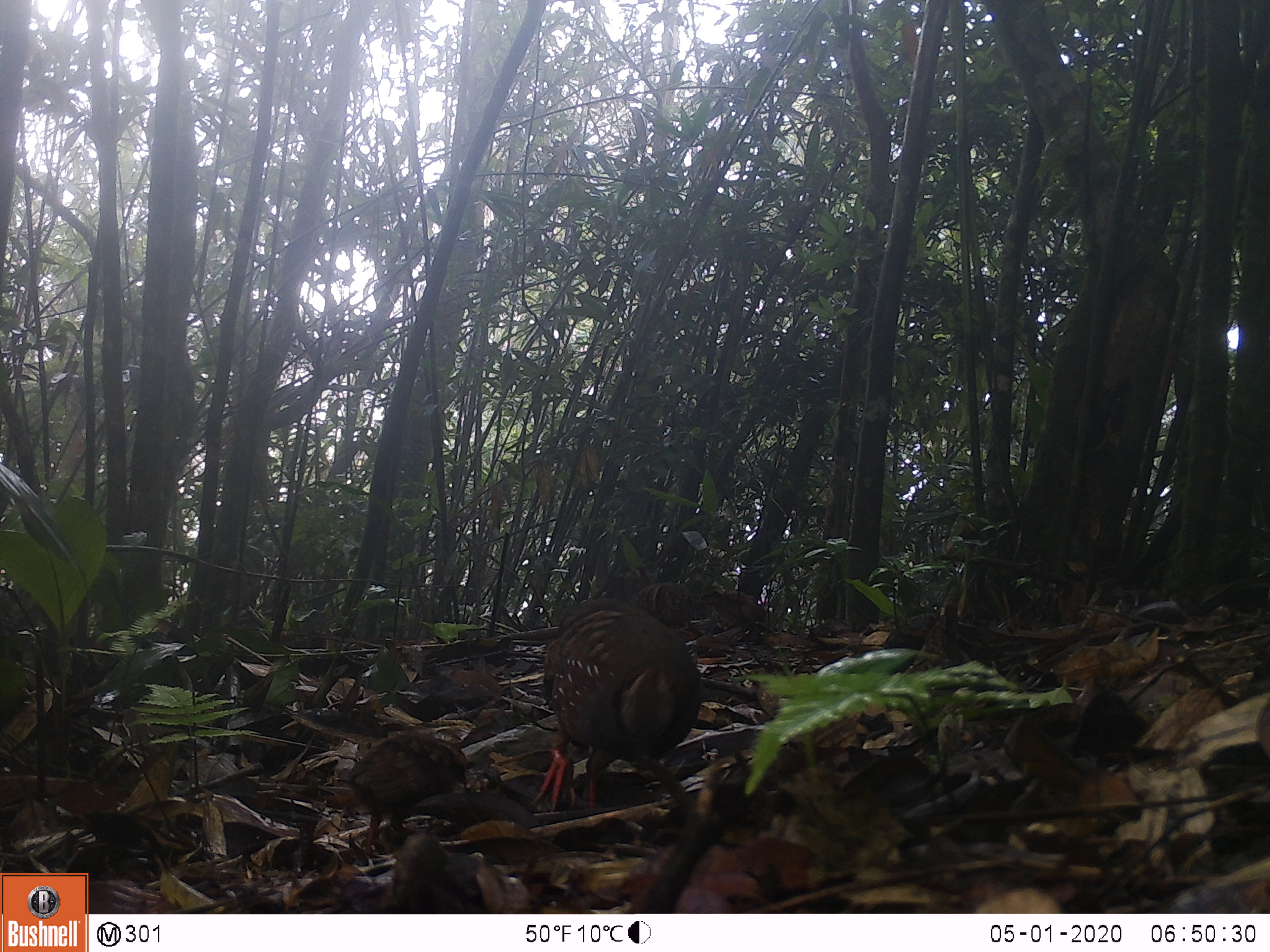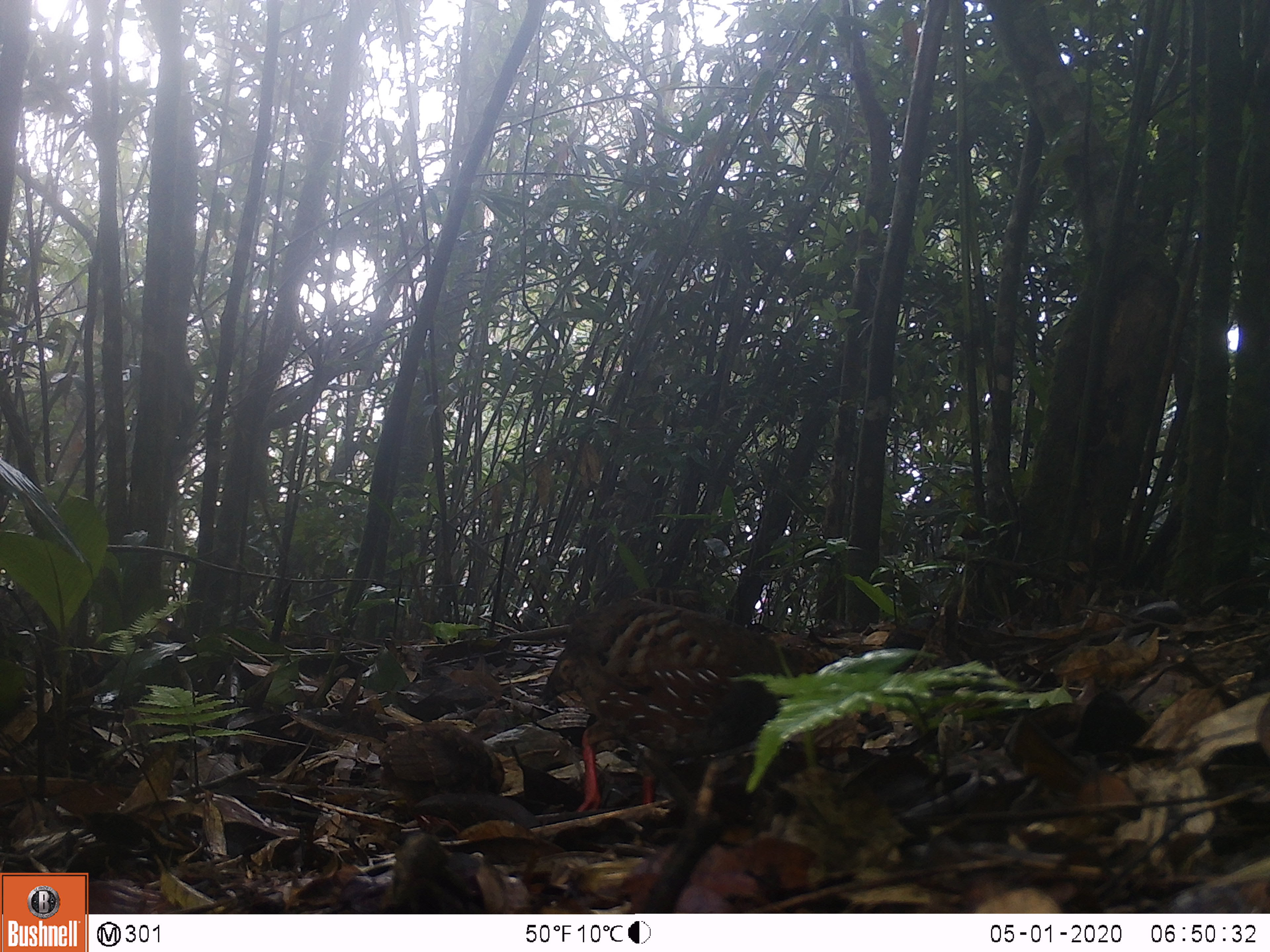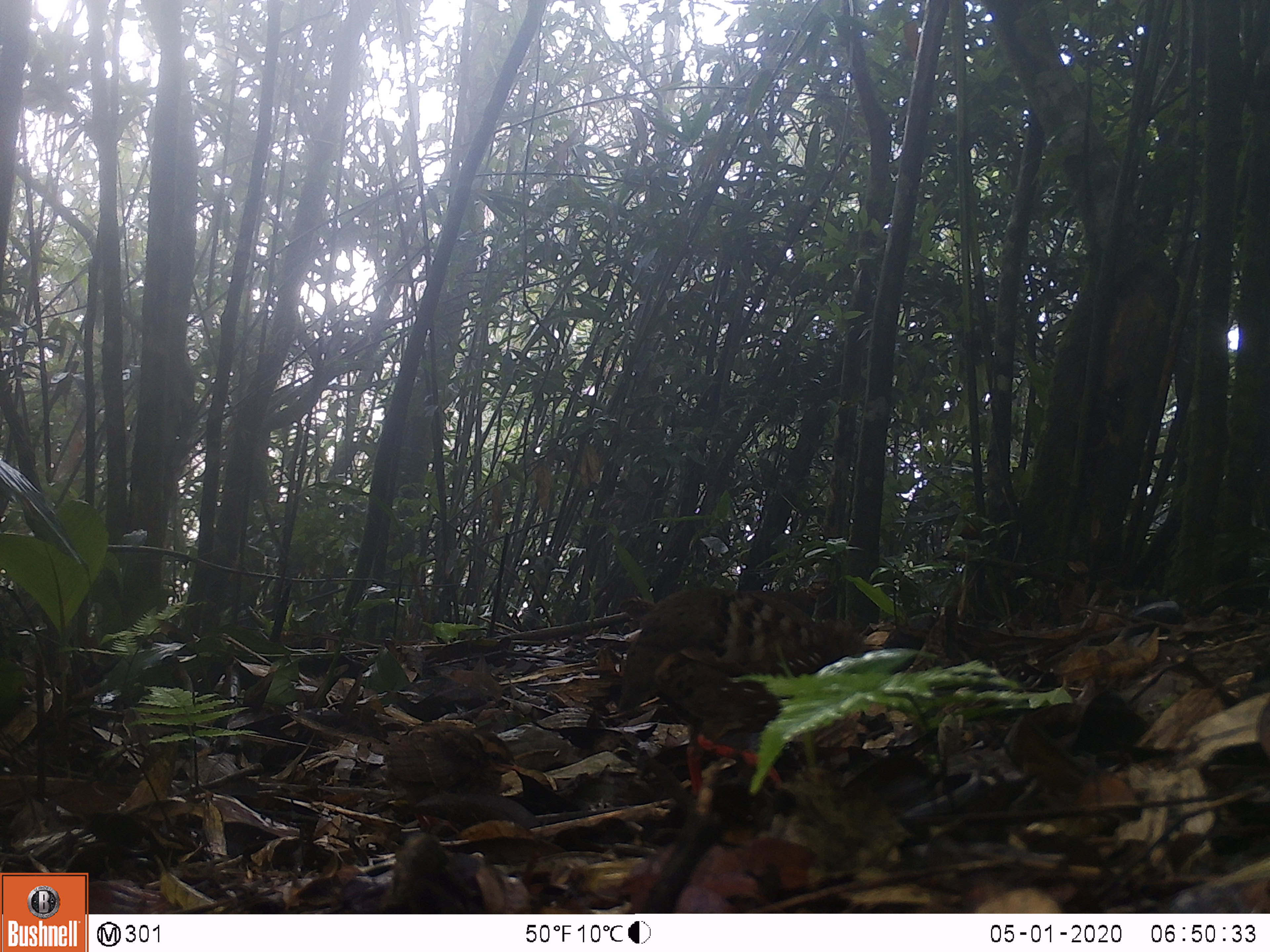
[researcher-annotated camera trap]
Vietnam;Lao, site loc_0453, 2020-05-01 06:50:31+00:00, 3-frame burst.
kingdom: Animalia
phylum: Chordata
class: Aves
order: Galliformes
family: Phasianidae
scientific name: Phasianidae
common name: partridge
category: unidentified partridge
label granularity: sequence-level